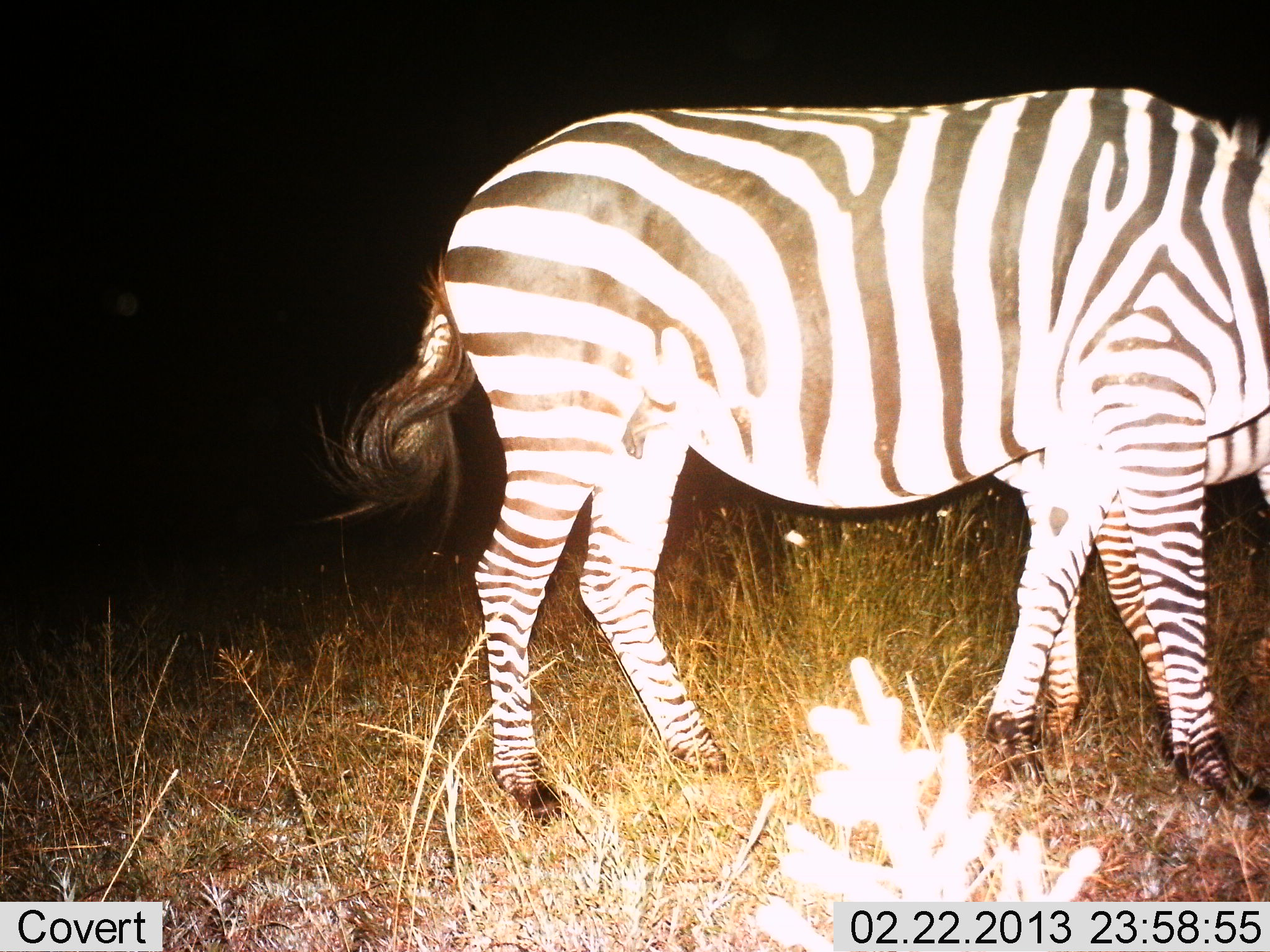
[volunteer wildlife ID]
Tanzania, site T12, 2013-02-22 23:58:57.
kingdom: Animalia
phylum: Chordata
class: Mammalia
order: Perissodactyla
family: Equidae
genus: Equus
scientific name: Equus quagga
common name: plains zebra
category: zebra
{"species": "zebra (plains zebra) (Equus quagga)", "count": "2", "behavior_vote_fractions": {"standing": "87%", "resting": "0%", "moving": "13%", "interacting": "0%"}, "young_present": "17%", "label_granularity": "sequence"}